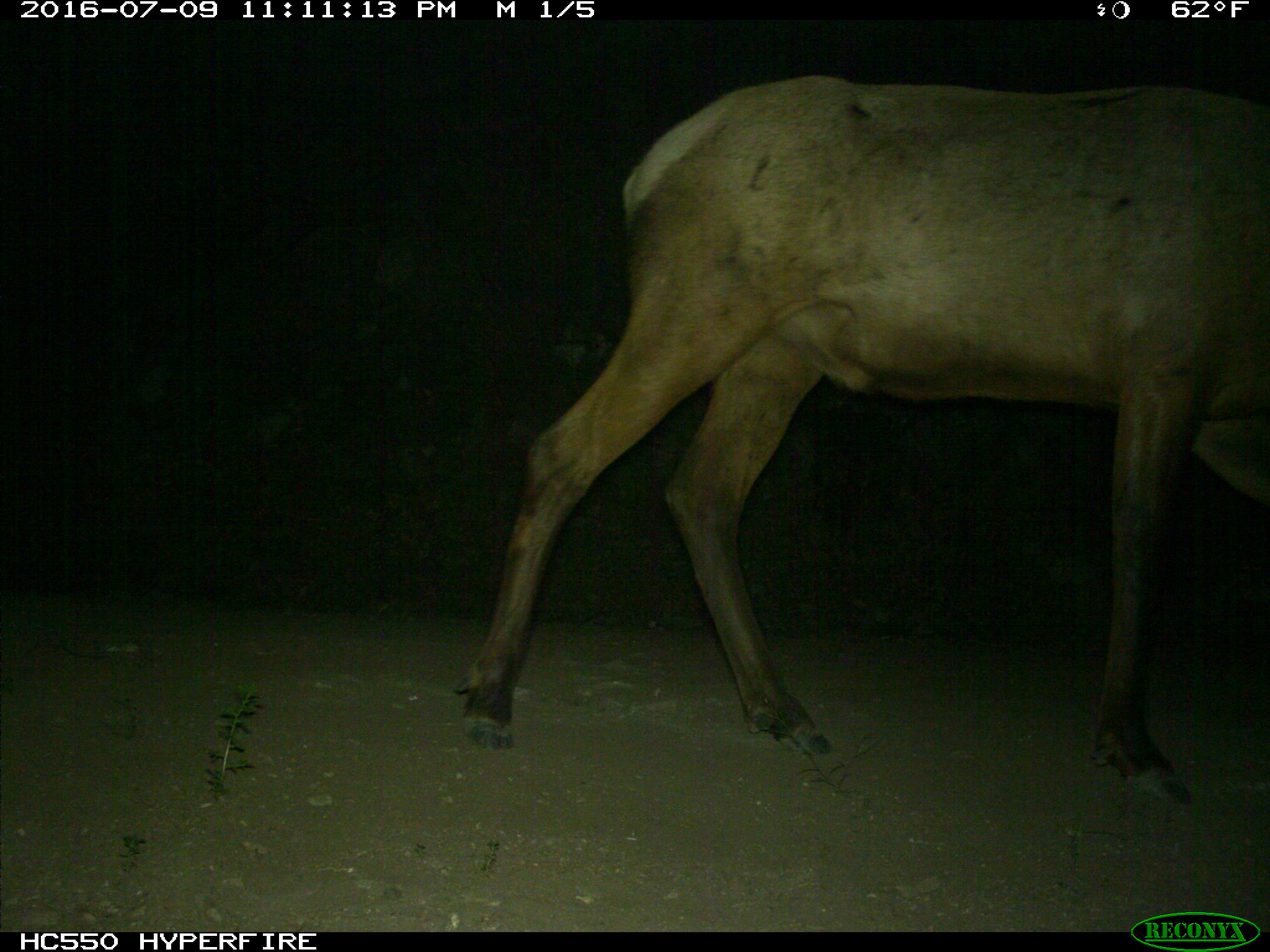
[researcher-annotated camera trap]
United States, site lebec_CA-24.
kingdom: Animalia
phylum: Chordata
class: Mammalia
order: Artiodactyla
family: Cervidae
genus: Cervus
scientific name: Cervus canadensis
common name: elk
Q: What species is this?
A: Cervus canadensis (elk).